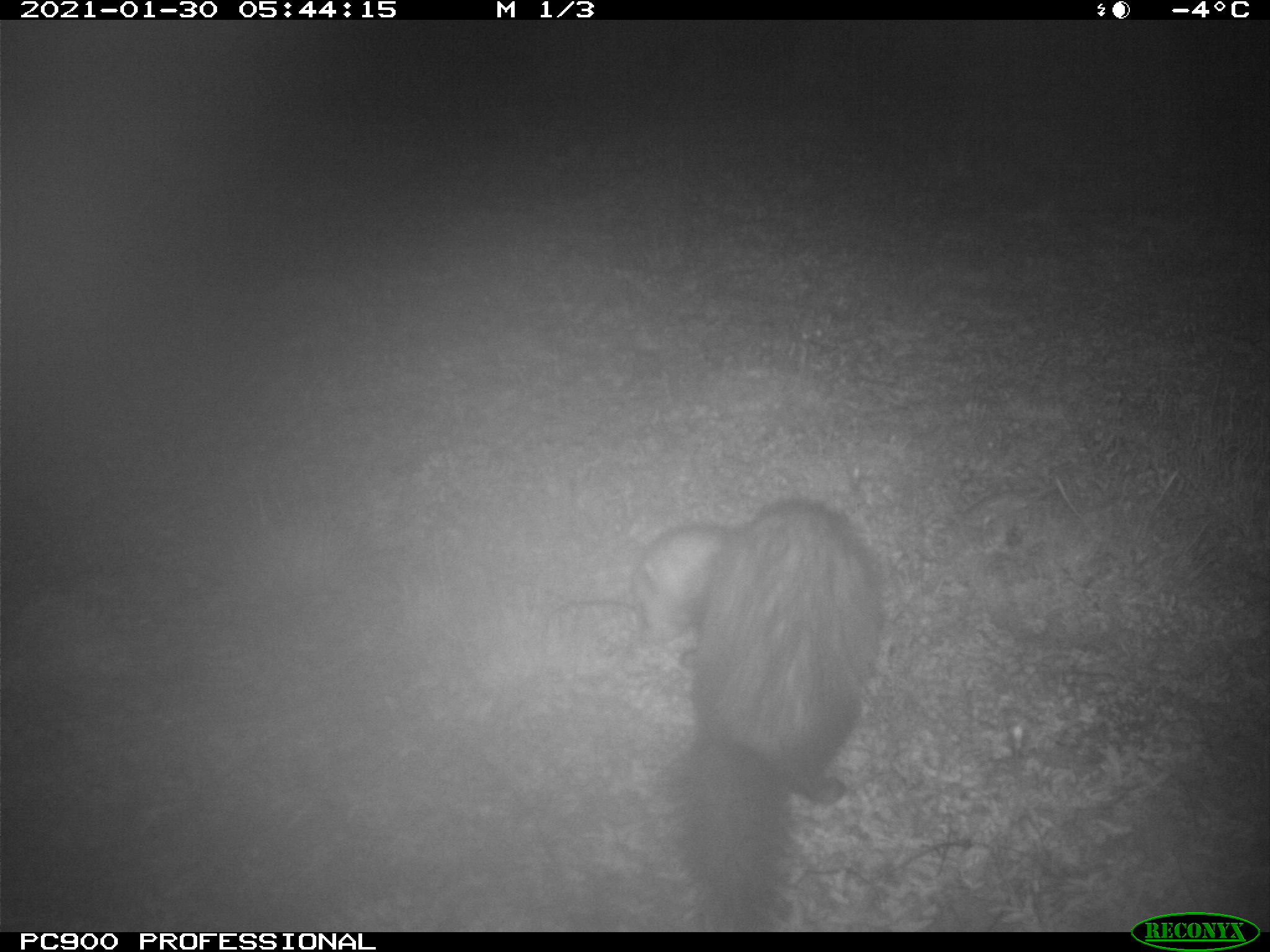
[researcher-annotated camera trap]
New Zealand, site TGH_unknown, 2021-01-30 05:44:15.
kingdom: Animalia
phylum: Chordata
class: Mammalia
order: Carnivora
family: Mustelidae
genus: Mustela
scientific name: Mustela furo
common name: ferret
Ferret (Mustela furo).